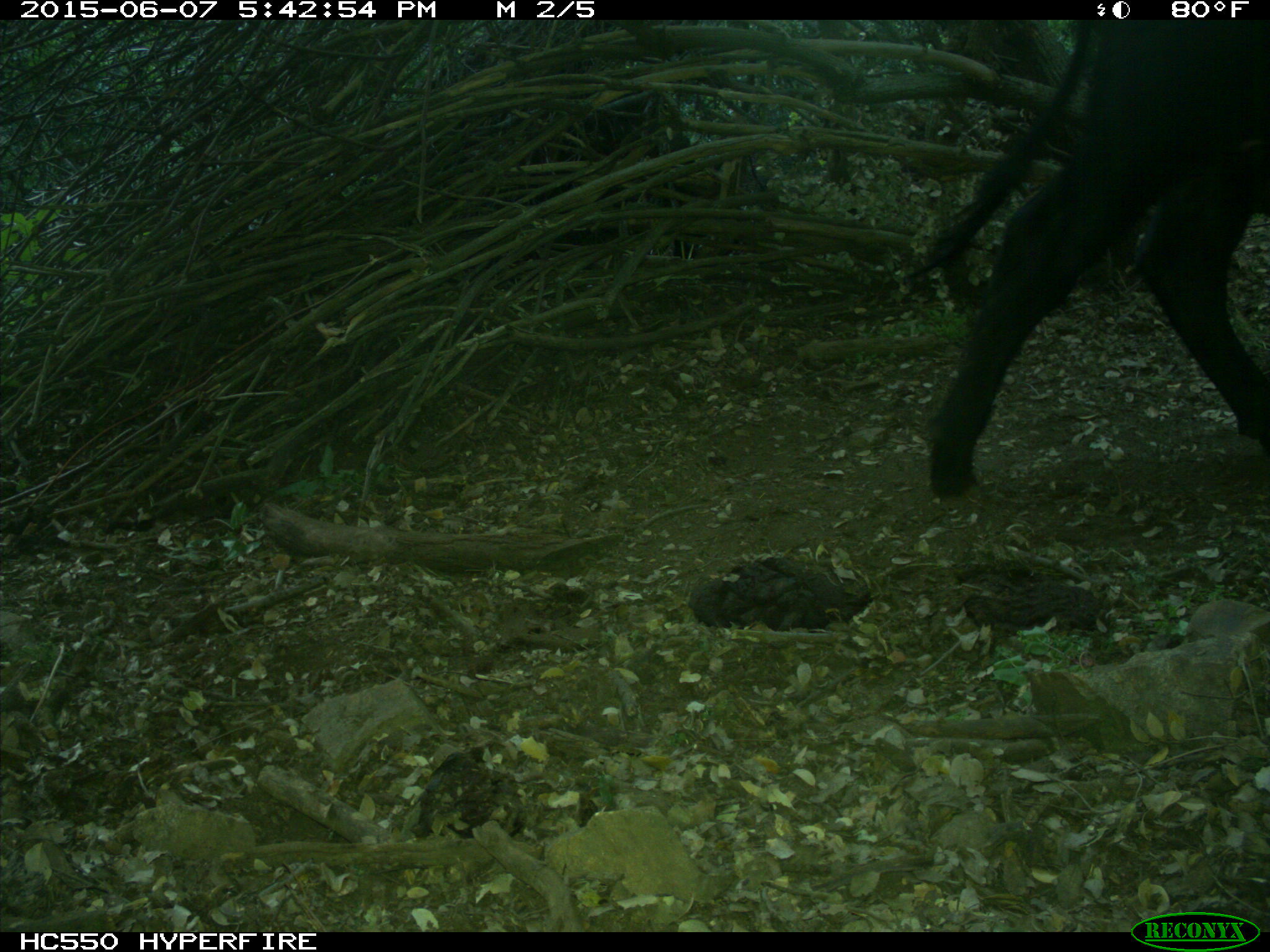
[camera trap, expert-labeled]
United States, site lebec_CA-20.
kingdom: Animalia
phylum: Chordata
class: Mammalia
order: Artiodactyla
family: Bovidae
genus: Bos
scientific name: Bos taurus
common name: domestic cow